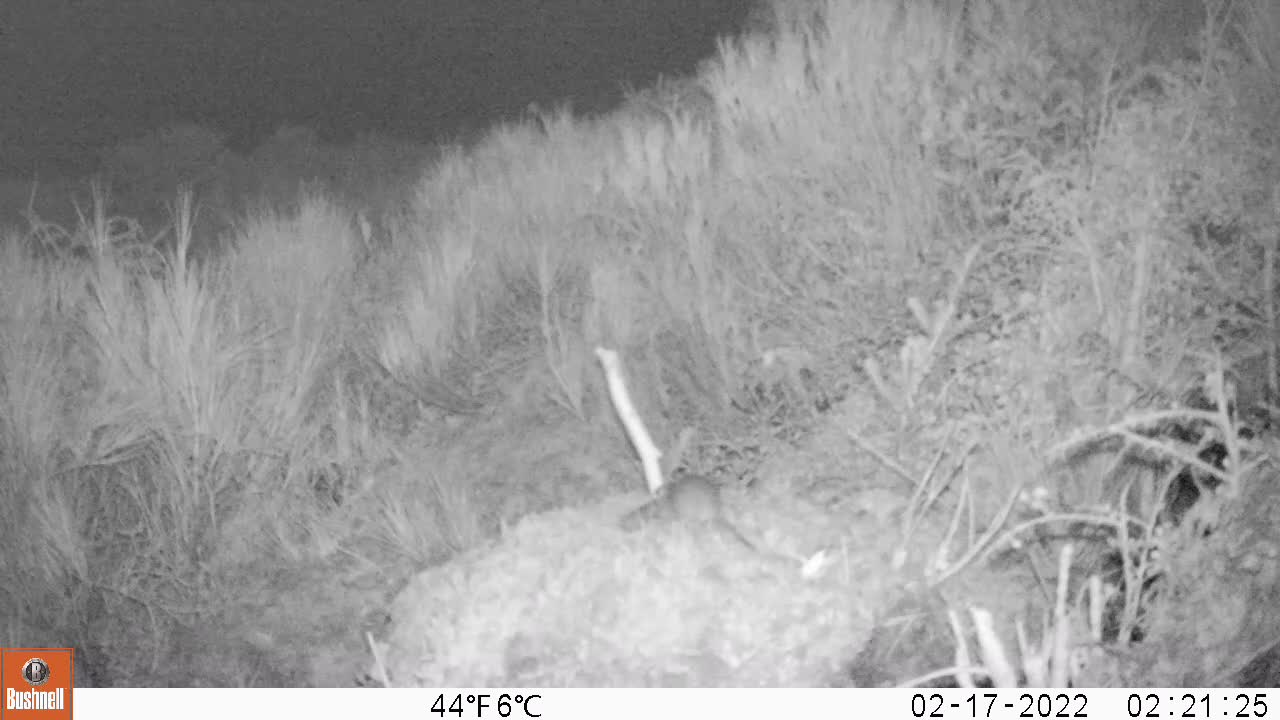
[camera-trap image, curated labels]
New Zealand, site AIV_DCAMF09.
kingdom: Animalia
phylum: Chordata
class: Mammalia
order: Rodentia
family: Muridae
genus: Mus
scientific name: Mus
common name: mouse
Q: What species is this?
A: Mouse (Mus).